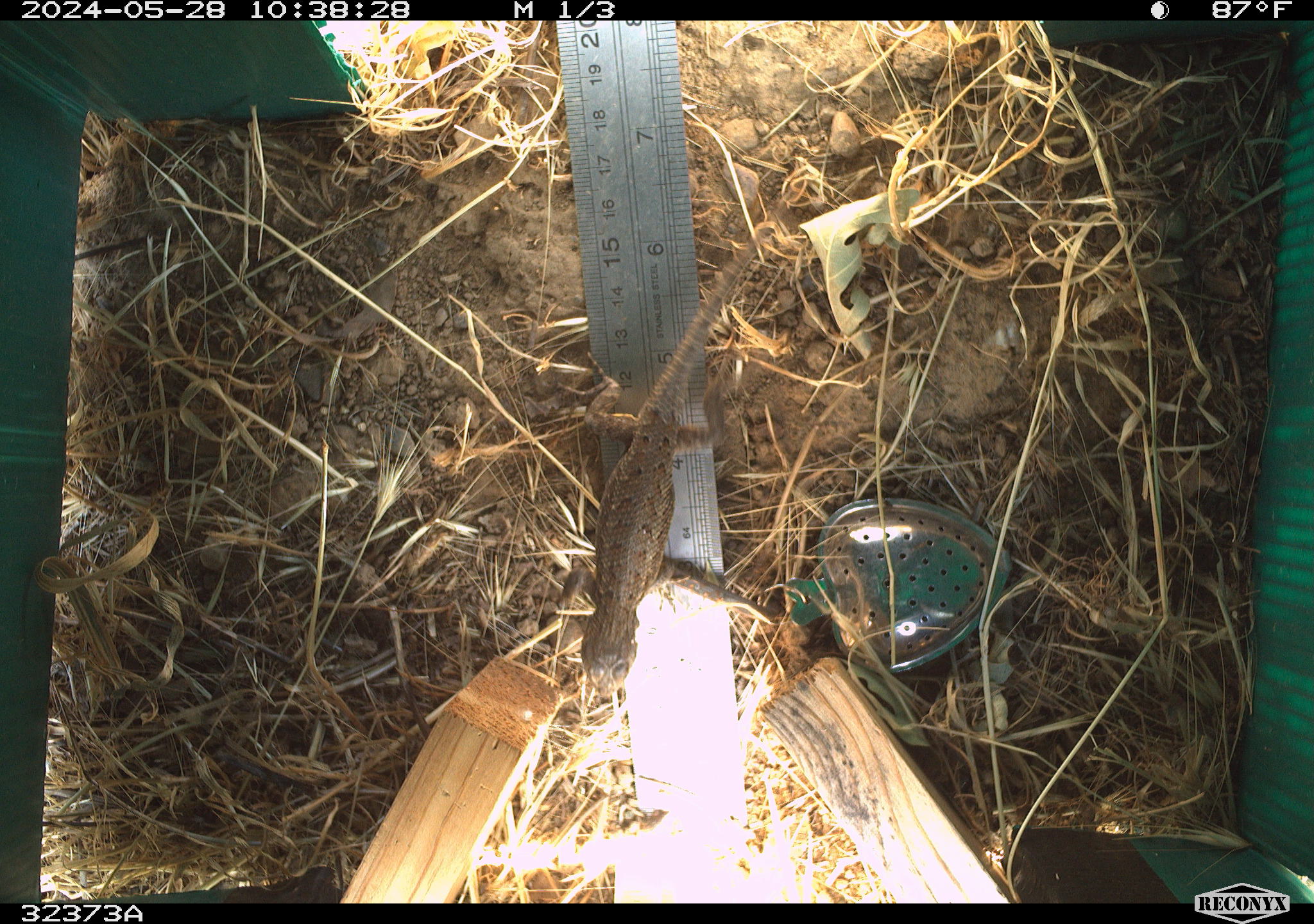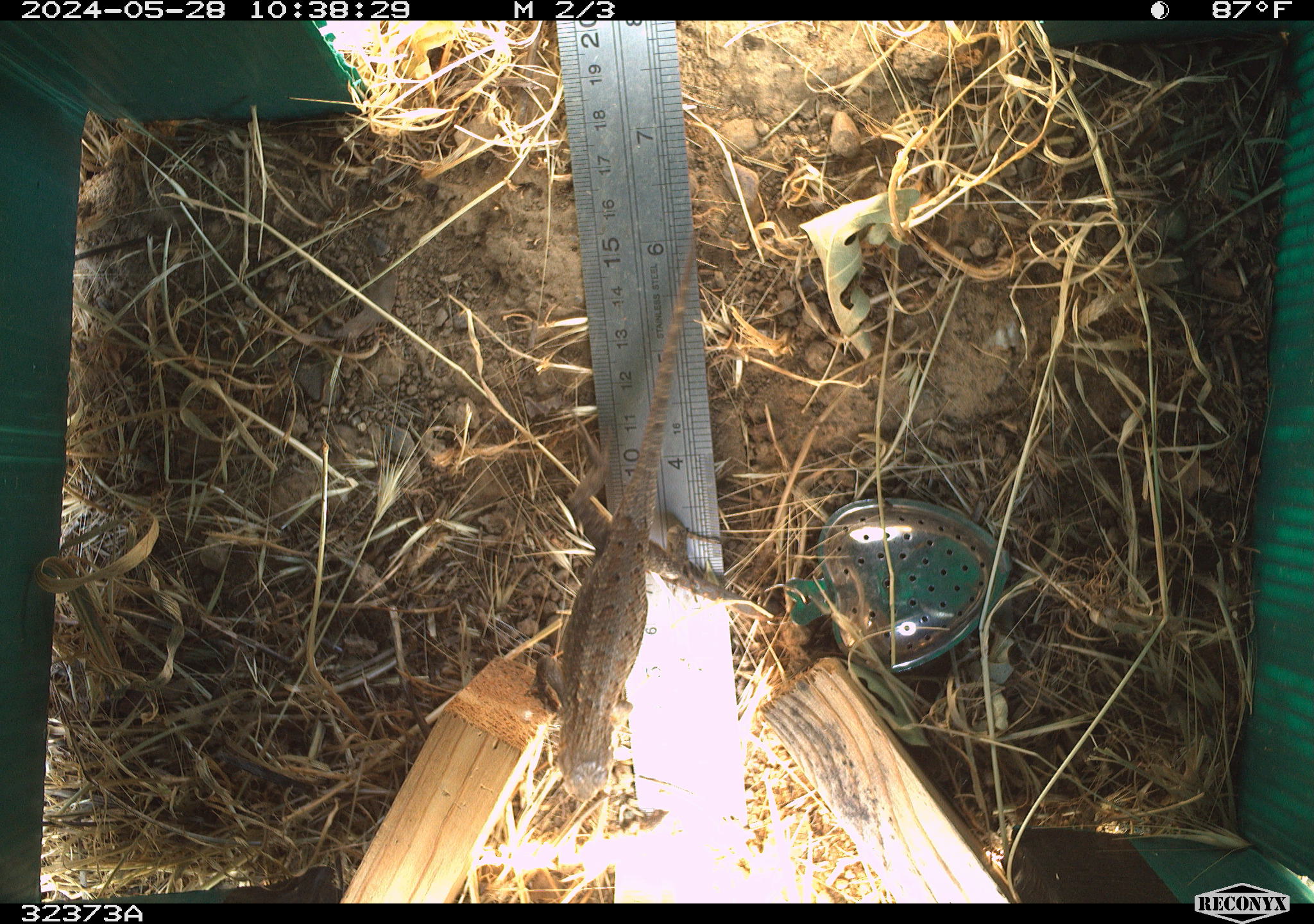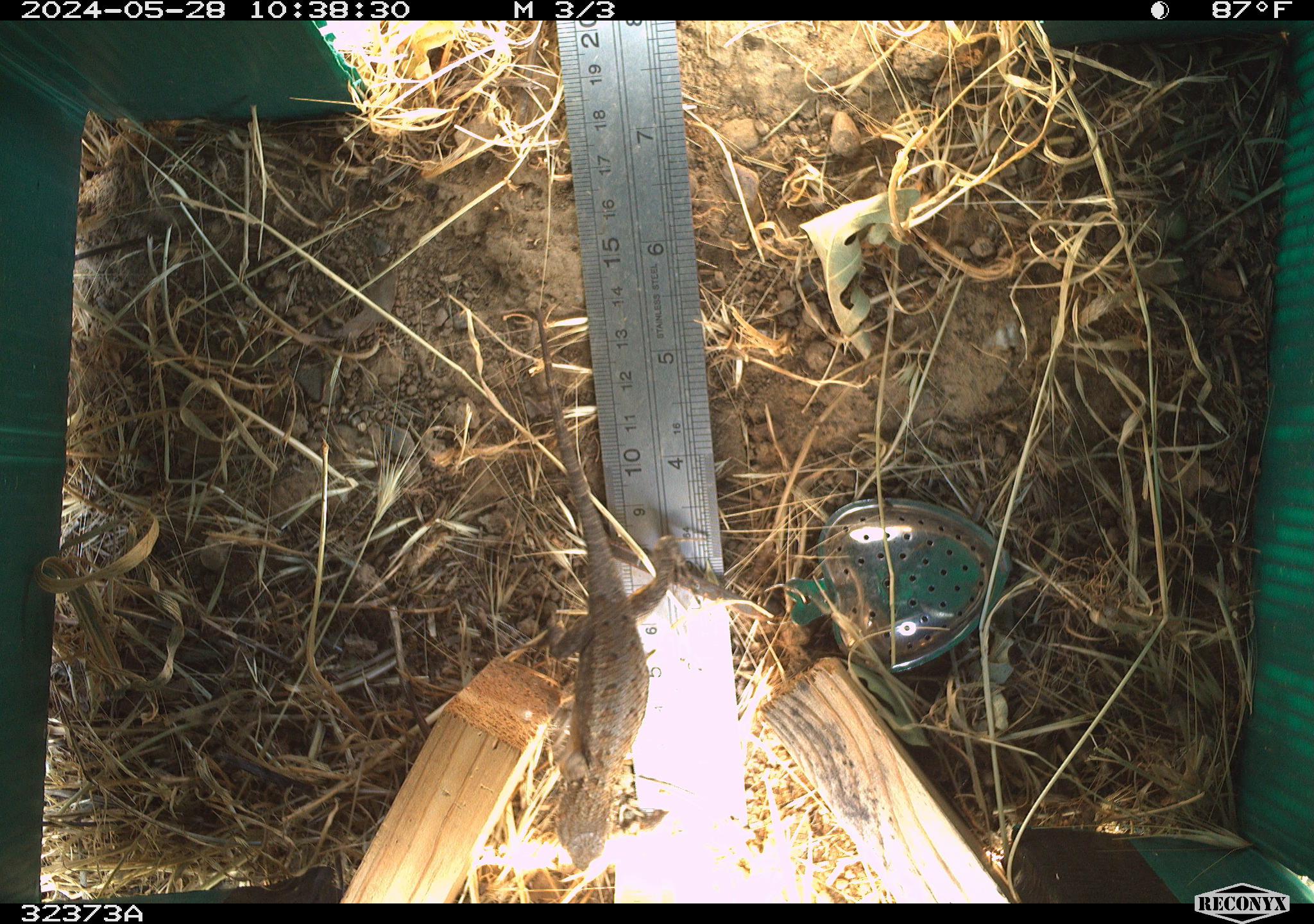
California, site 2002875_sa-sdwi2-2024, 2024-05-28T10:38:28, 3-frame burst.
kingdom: Animalia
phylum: Chordata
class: Reptilia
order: Squamata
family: Phrynosomatidae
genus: Sceloporus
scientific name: Sceloporus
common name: spiny lizards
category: sceloporus species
Sceloporus species (spiny lizards) (Sceloporus).